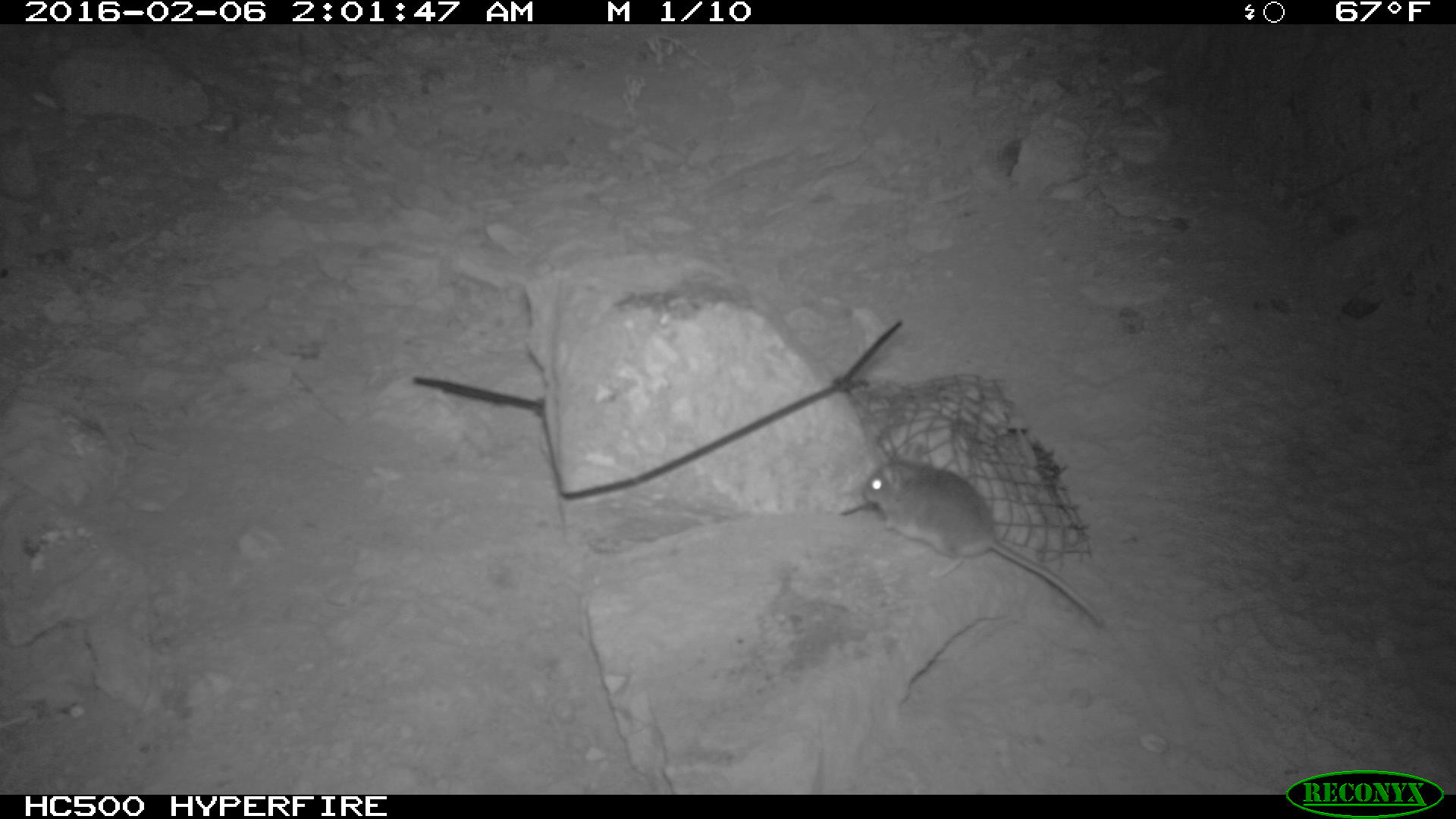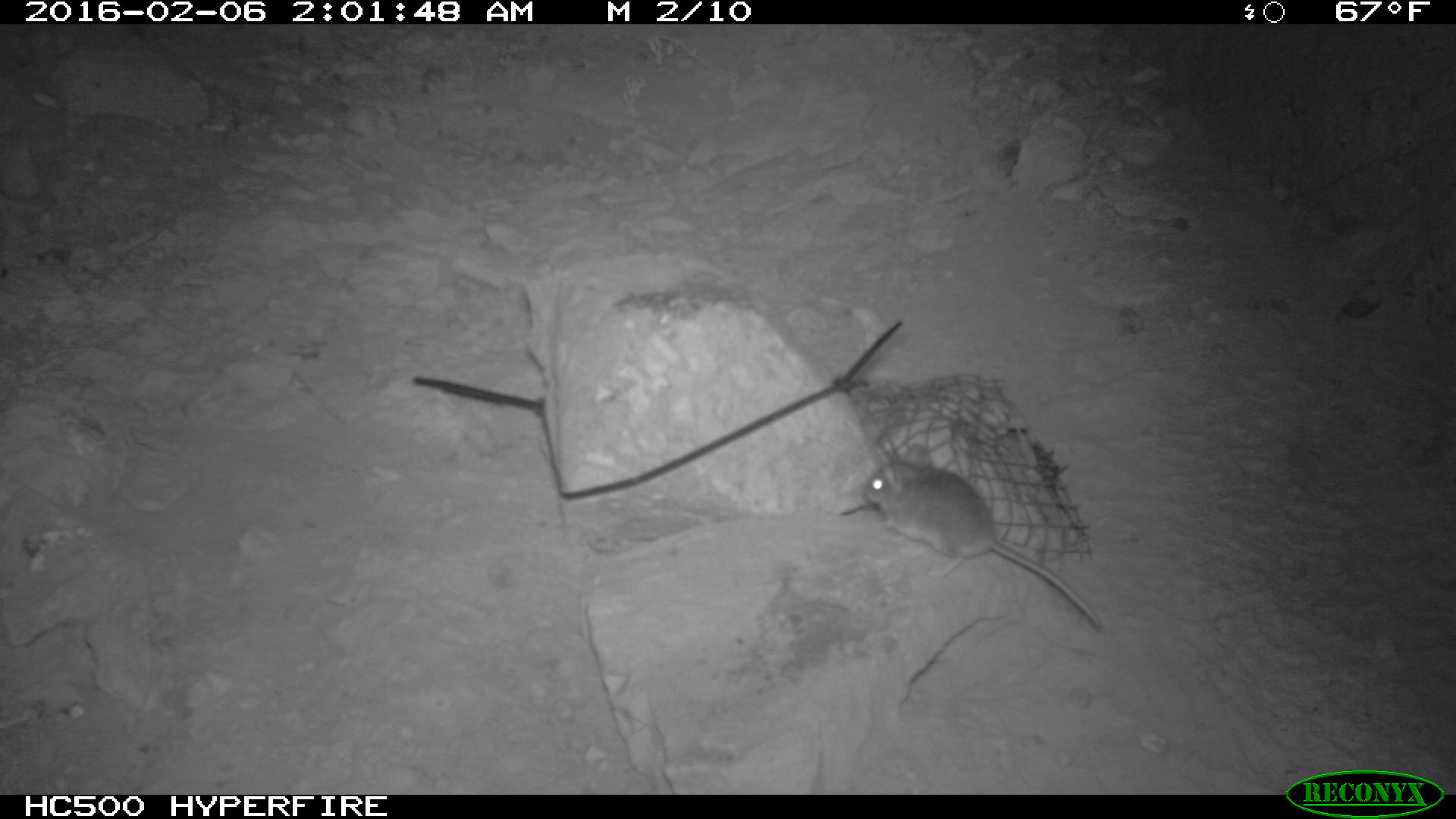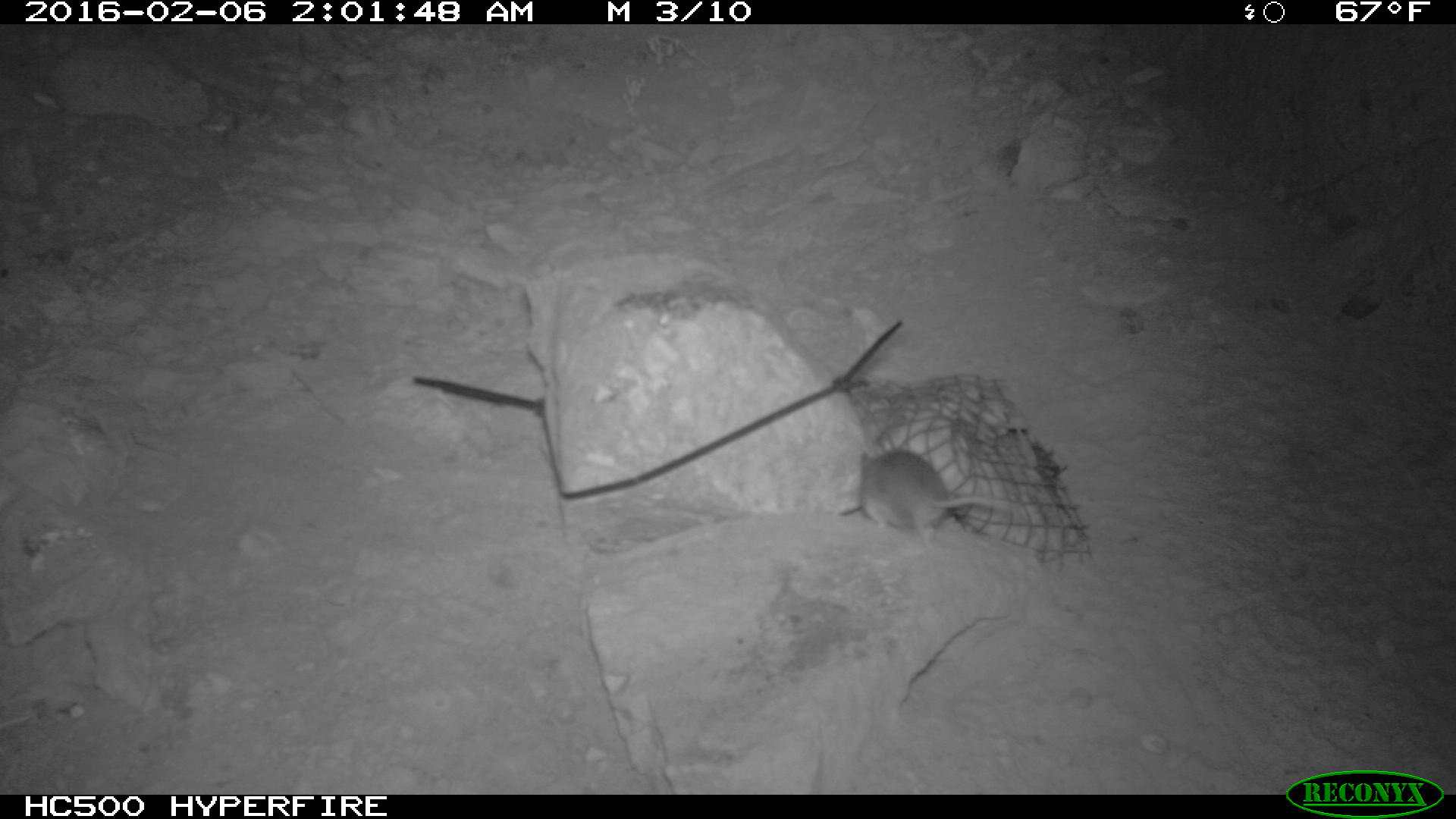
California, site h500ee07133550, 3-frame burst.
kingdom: Animalia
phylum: Chordata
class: Mammalia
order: Rodentia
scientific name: Rodentia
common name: rodent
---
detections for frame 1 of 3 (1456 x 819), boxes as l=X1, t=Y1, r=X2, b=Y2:
rodent: l=862, t=442, r=1103, b=627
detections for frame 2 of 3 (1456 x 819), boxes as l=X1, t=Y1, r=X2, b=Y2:
rodent: l=864, t=446, r=1102, b=634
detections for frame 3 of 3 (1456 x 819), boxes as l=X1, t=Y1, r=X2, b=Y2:
rodent: l=858, t=447, r=1013, b=549